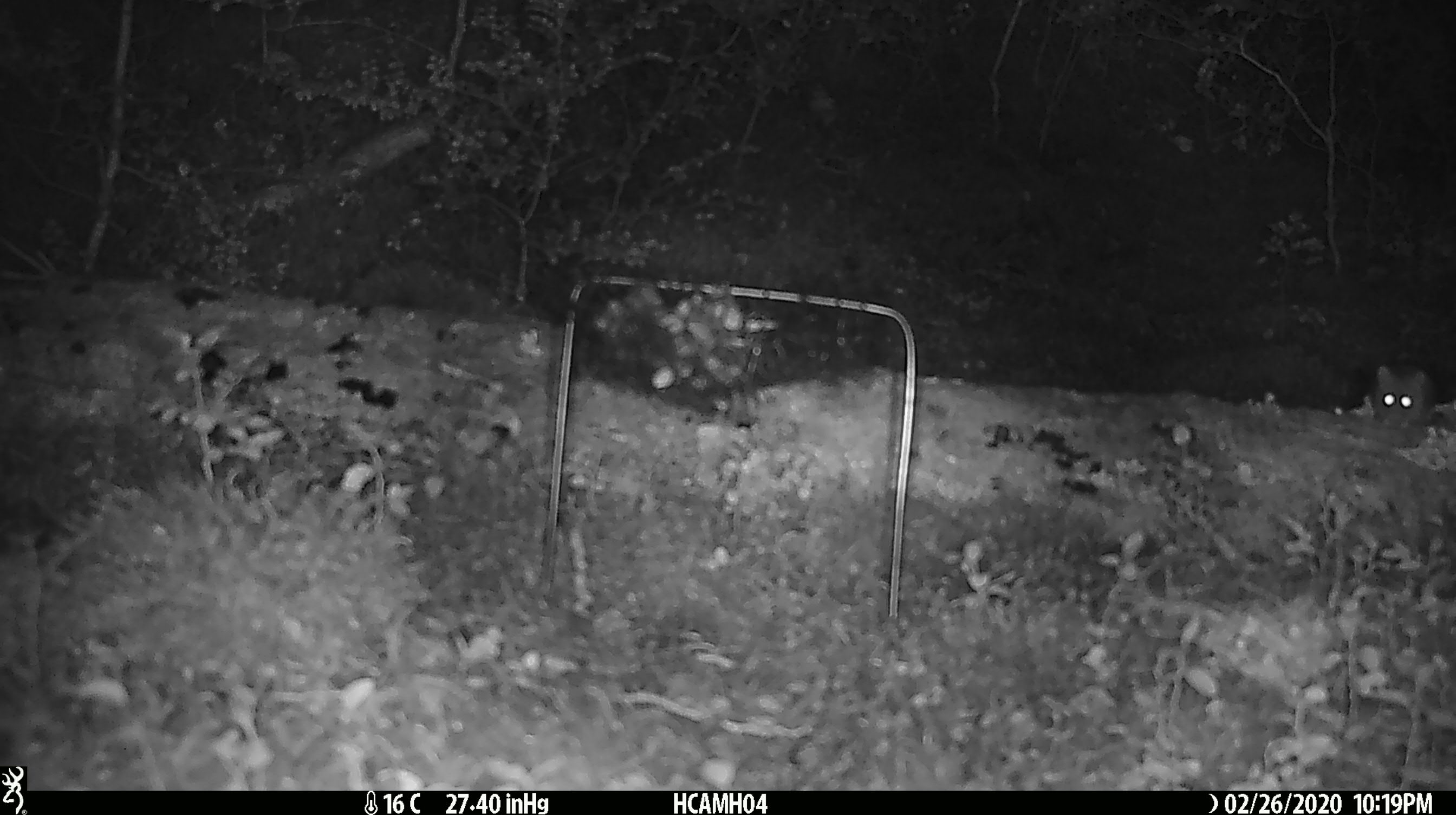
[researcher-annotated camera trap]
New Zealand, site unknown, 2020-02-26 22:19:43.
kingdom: Animalia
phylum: Chordata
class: Mammalia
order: Rodentia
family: Muridae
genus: Mus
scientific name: Mus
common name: mouse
Mouse (Mus).